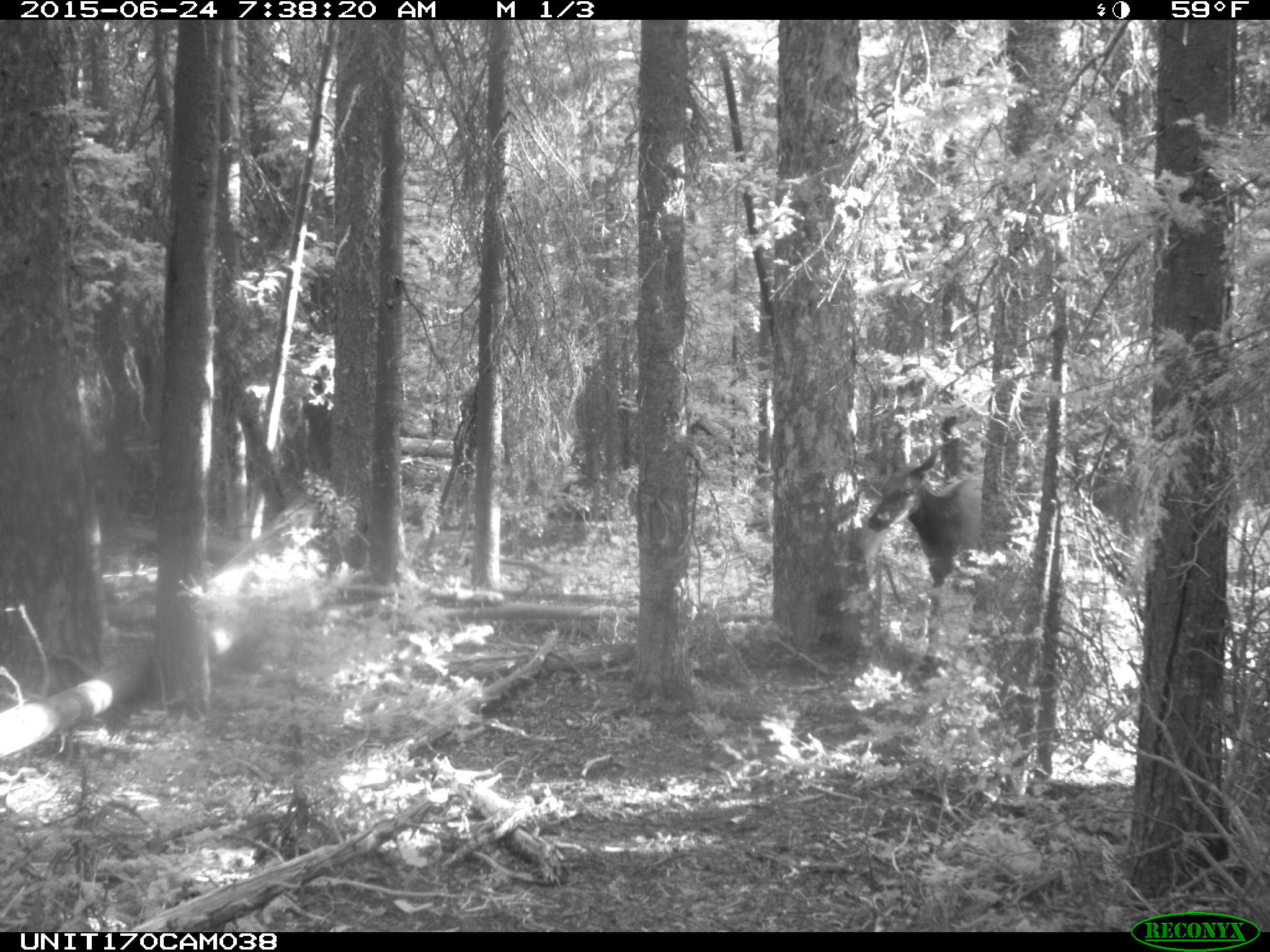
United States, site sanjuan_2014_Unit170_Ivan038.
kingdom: Animalia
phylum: Chordata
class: Mammalia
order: Artiodactyla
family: Cervidae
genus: Cervus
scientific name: Cervus elaphus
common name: red deer